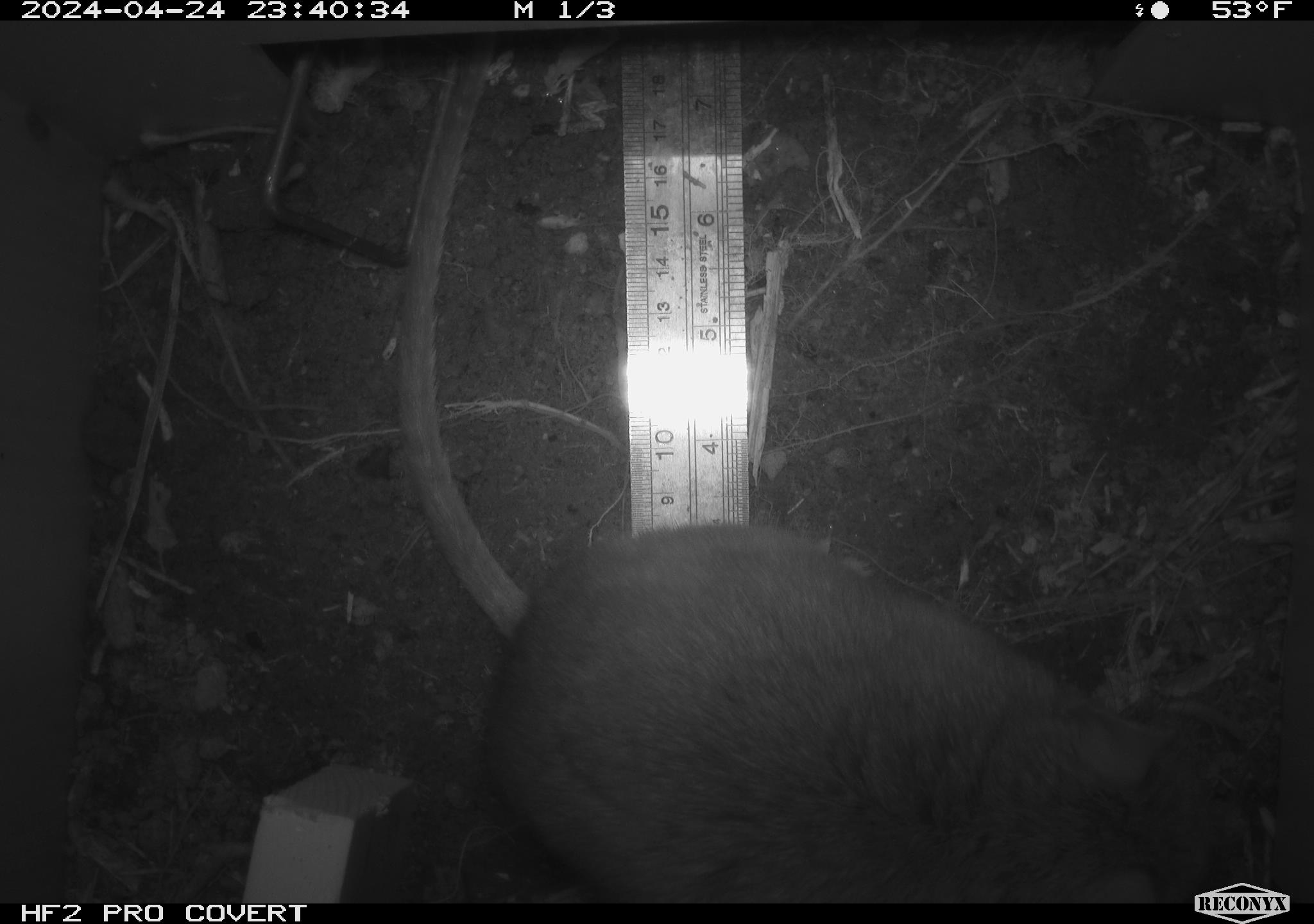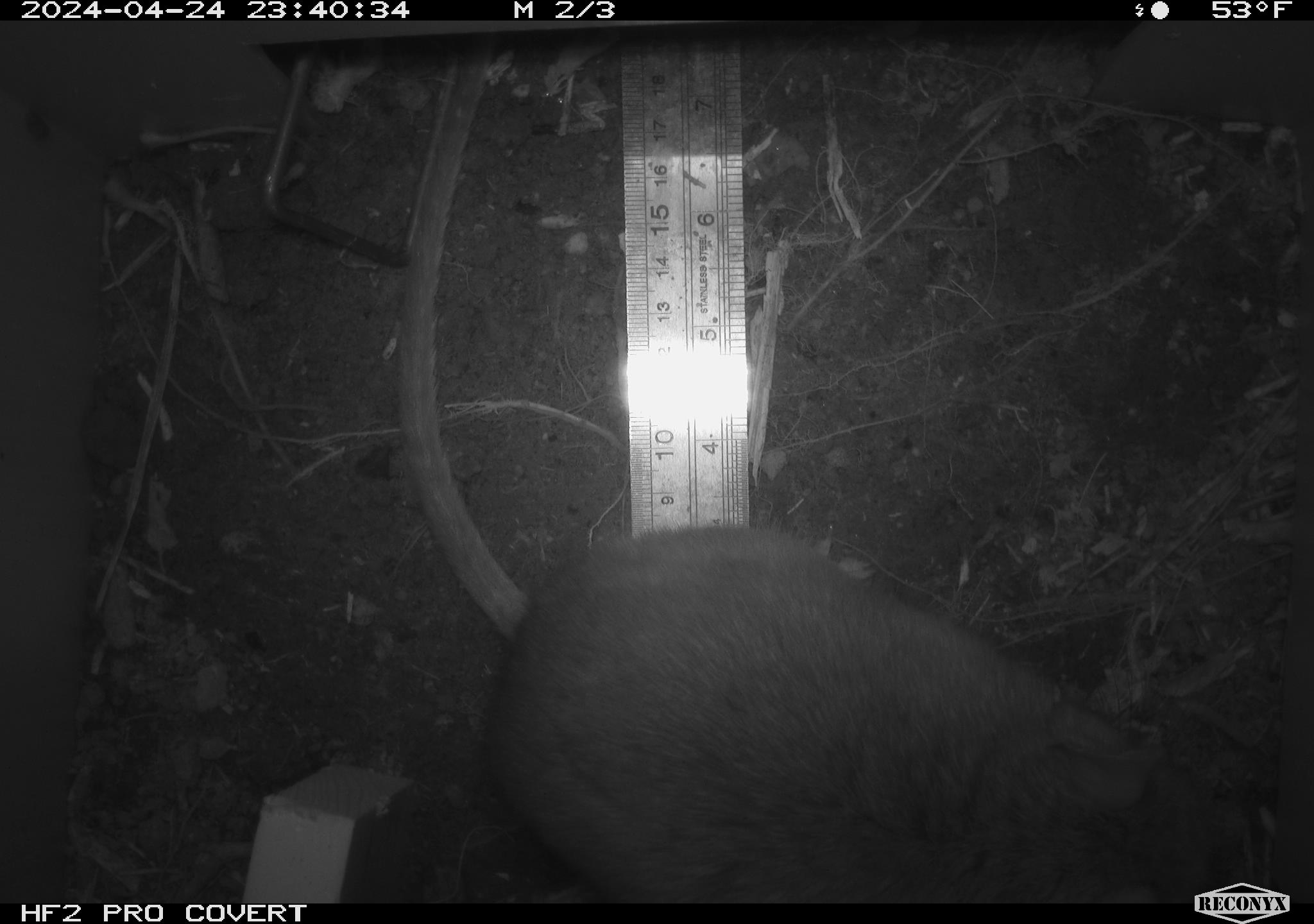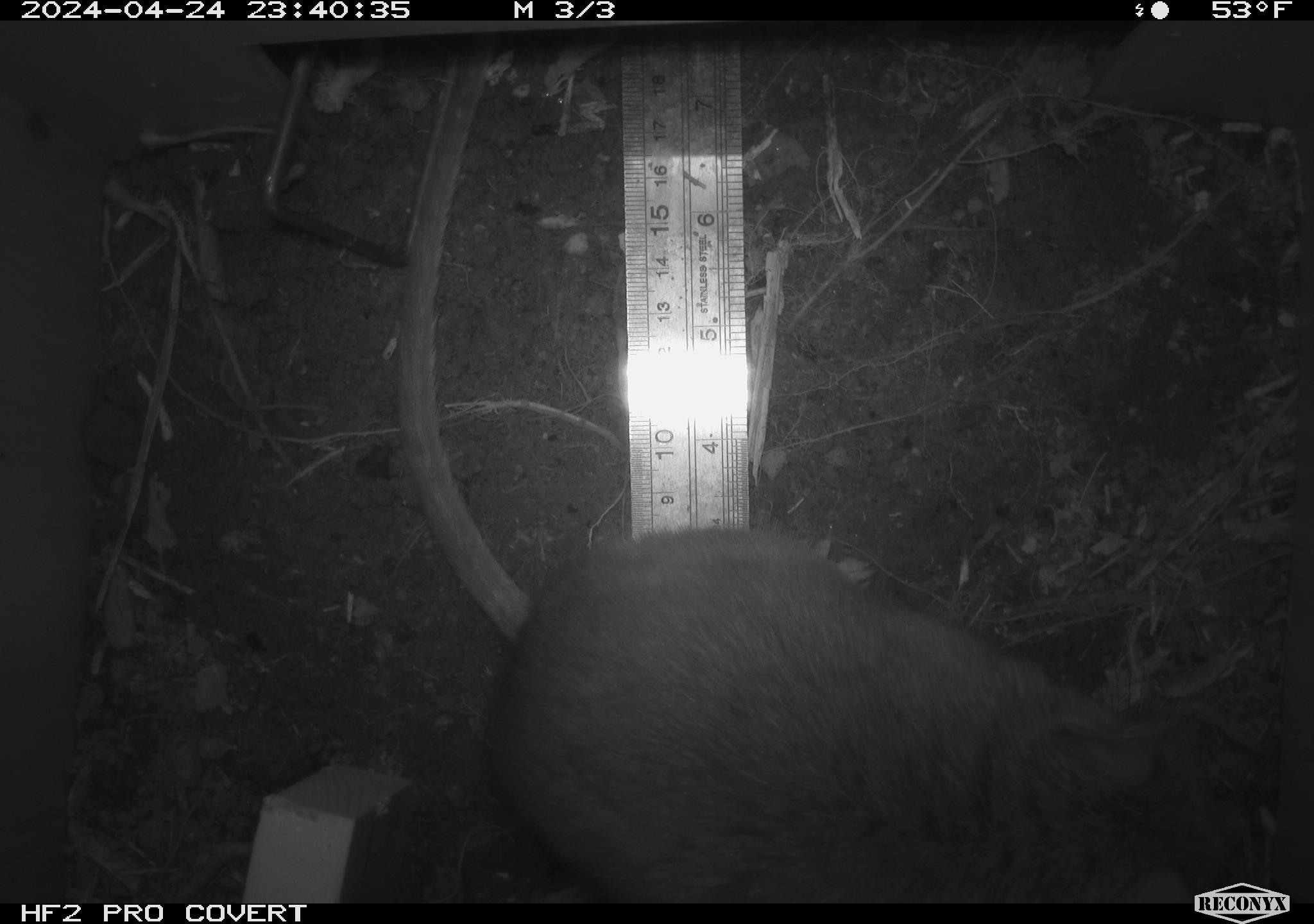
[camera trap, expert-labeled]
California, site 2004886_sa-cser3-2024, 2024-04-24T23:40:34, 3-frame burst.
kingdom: Animalia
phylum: Chordata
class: Mammalia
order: Rodentia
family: Muridae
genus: Rattus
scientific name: Rattus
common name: rat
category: rattus species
Rattus species (rat) (Rattus).